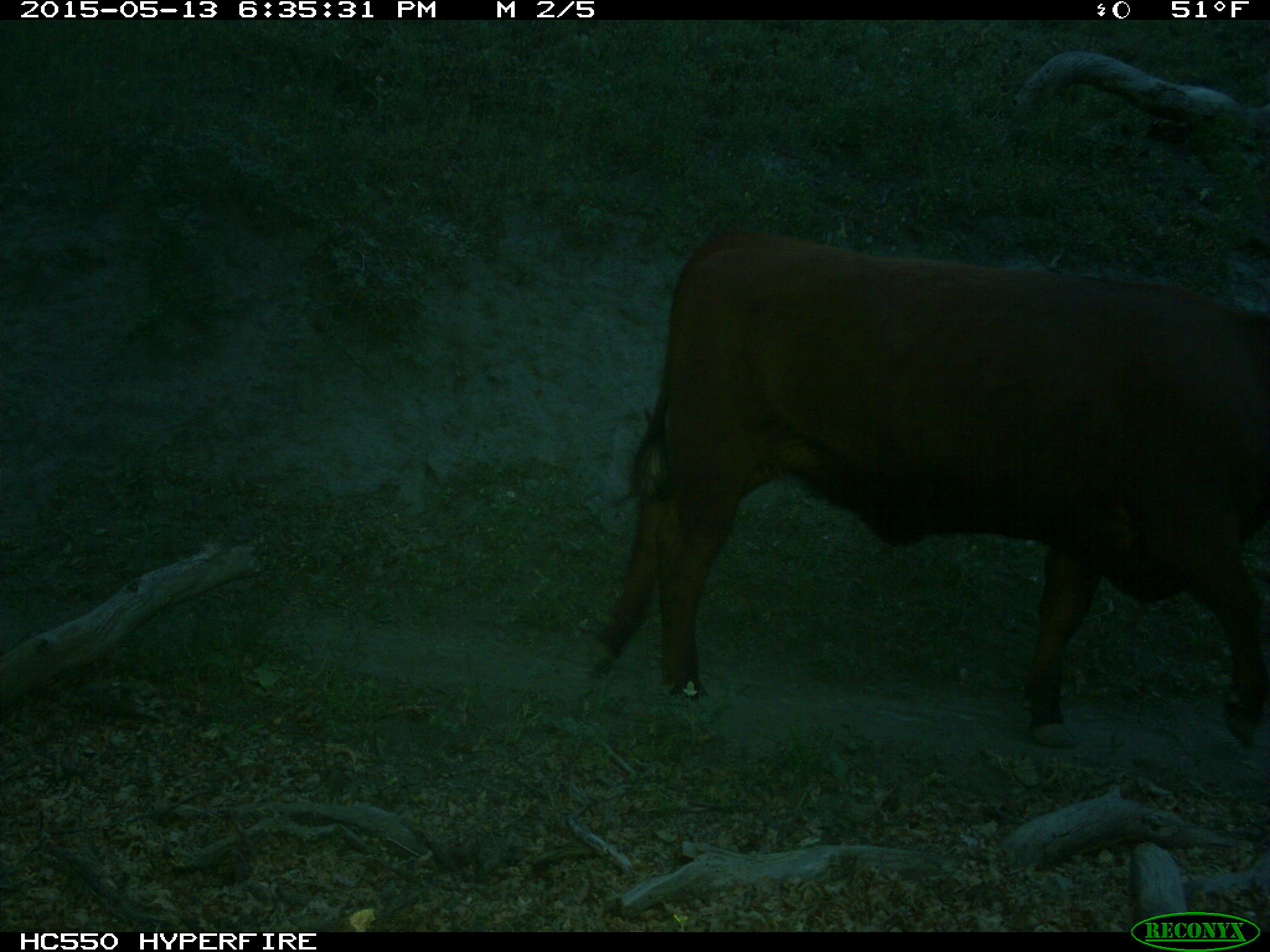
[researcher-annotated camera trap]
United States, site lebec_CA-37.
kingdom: Animalia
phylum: Chordata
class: Mammalia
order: Artiodactyla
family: Bovidae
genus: Bos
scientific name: Bos taurus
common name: domestic cow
Bos taurus (domestic cow).